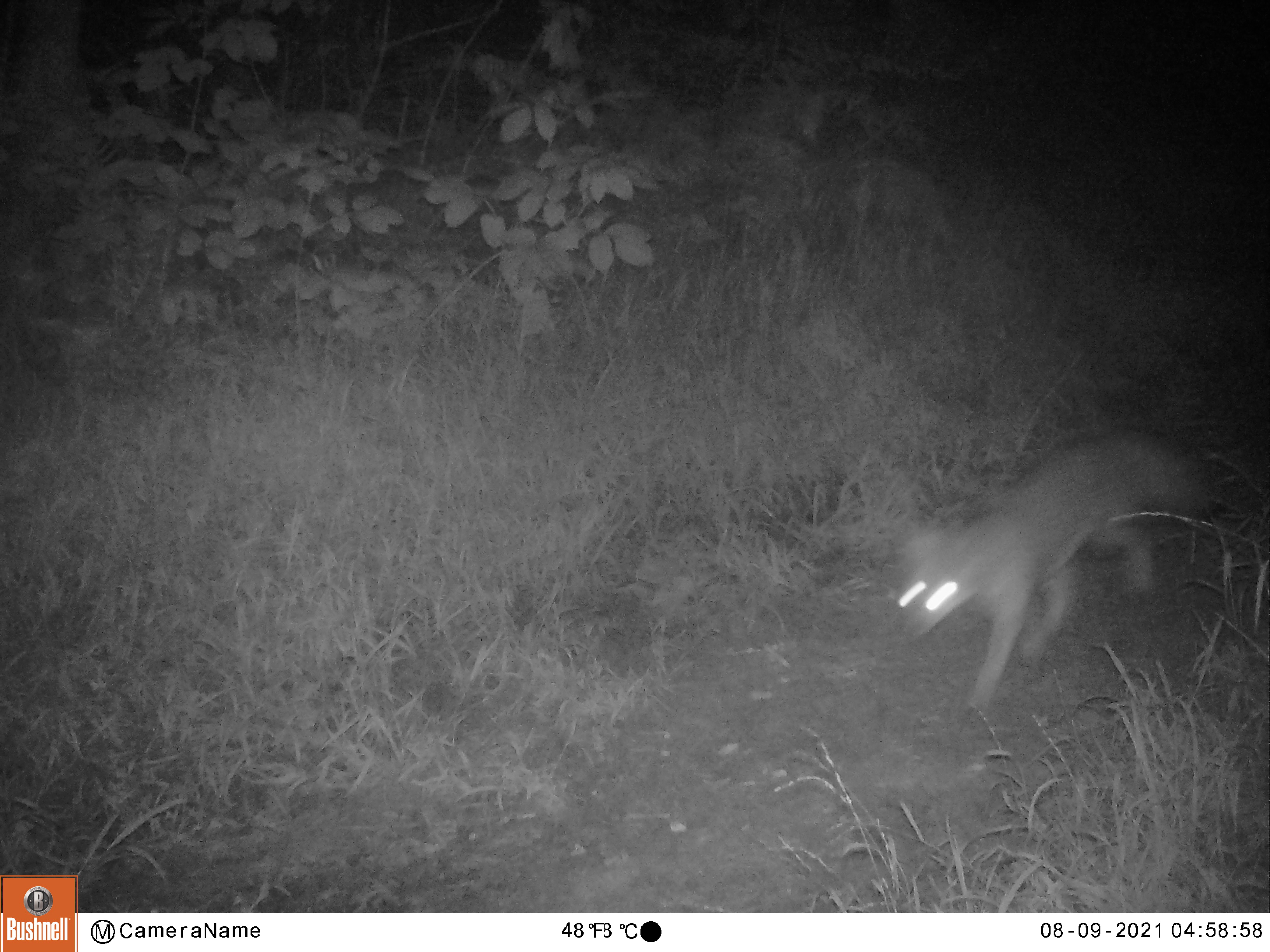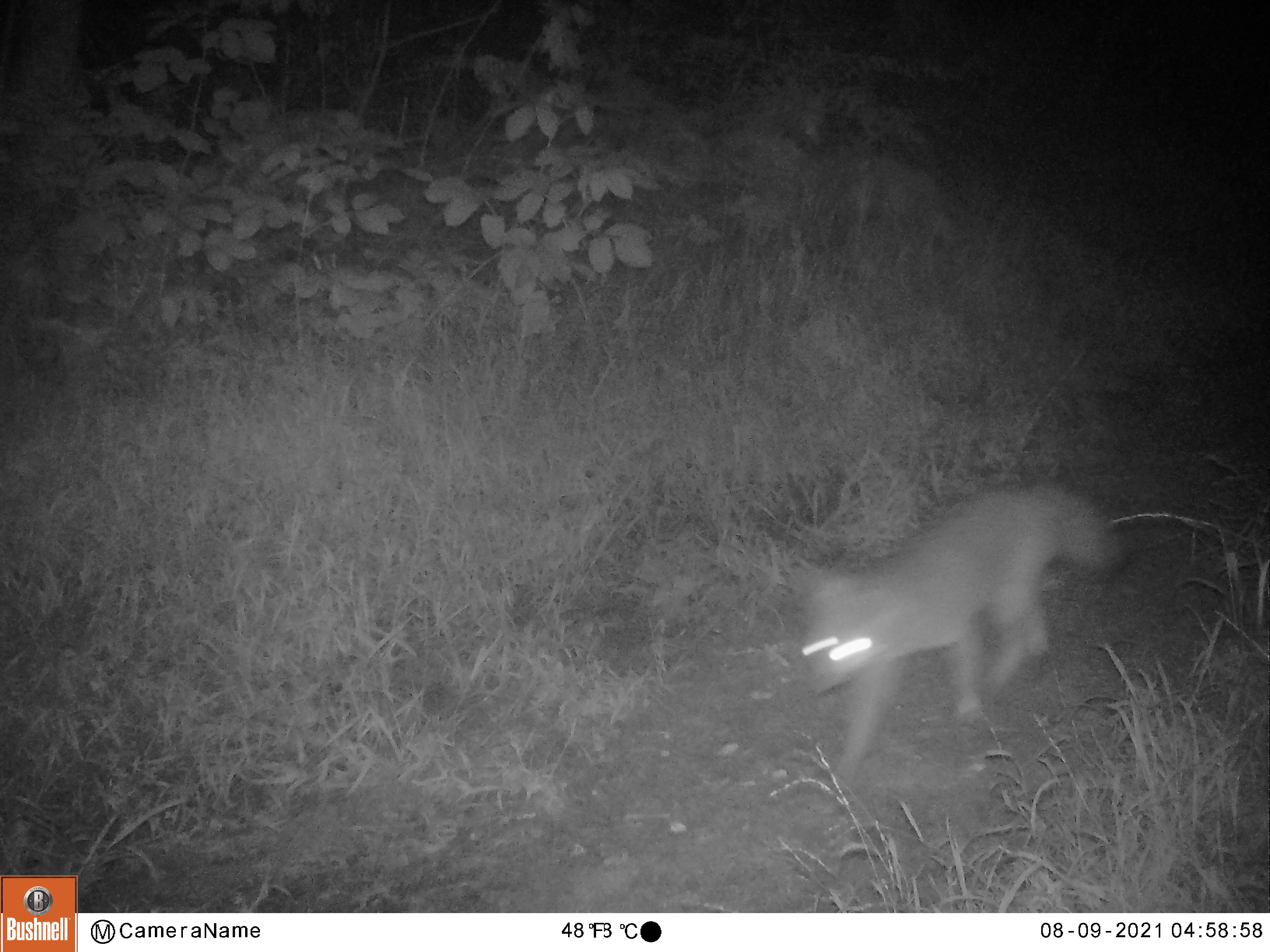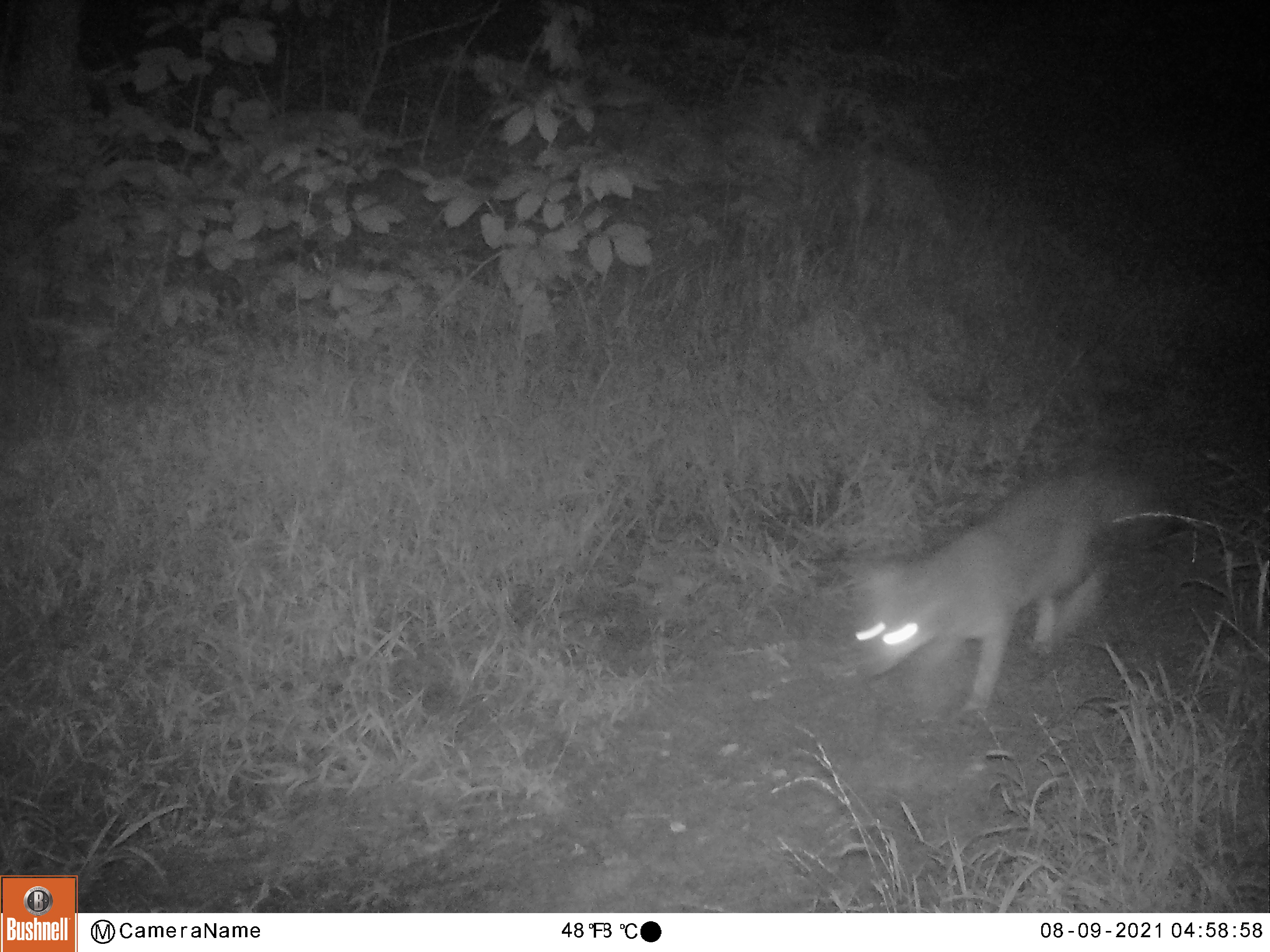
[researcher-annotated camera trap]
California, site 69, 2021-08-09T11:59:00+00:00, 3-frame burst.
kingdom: Animalia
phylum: Chordata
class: Mammalia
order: Carnivora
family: Canidae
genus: Urocyon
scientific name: Urocyon cinereoargenteus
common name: gray fox